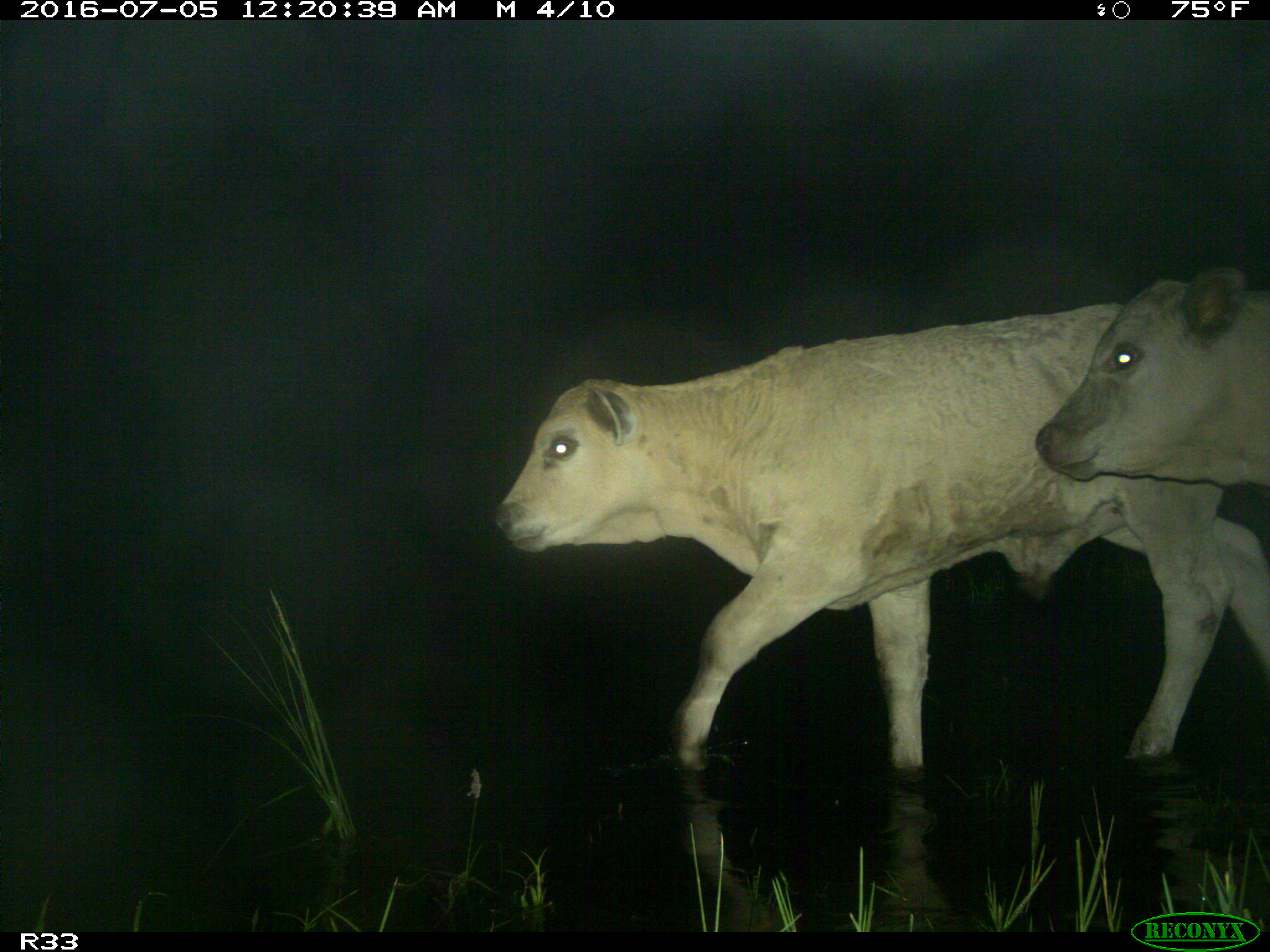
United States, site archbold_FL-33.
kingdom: Animalia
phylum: Chordata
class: Mammalia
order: Artiodactyla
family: Bovidae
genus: Bos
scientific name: Bos taurus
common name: domestic cow